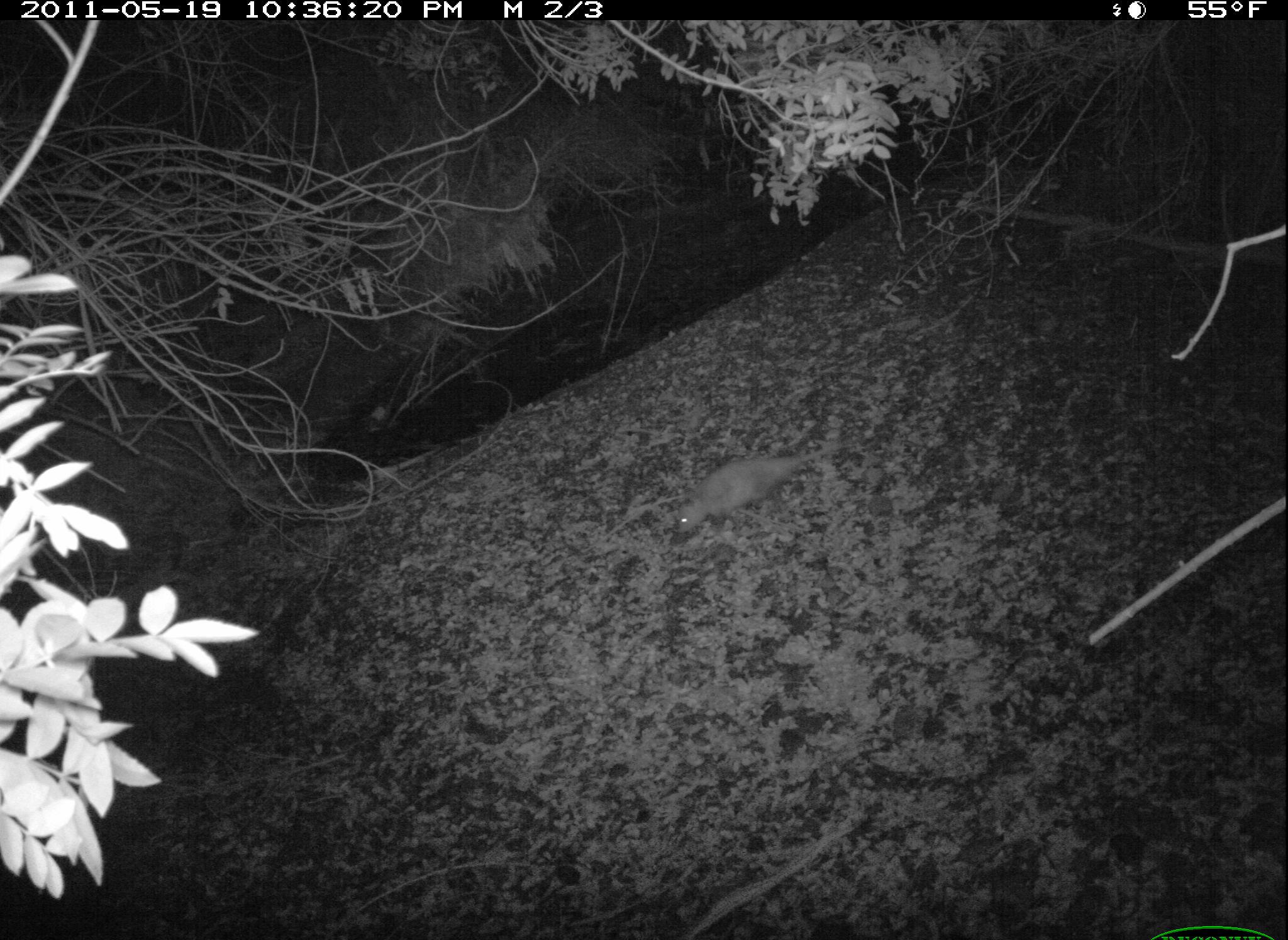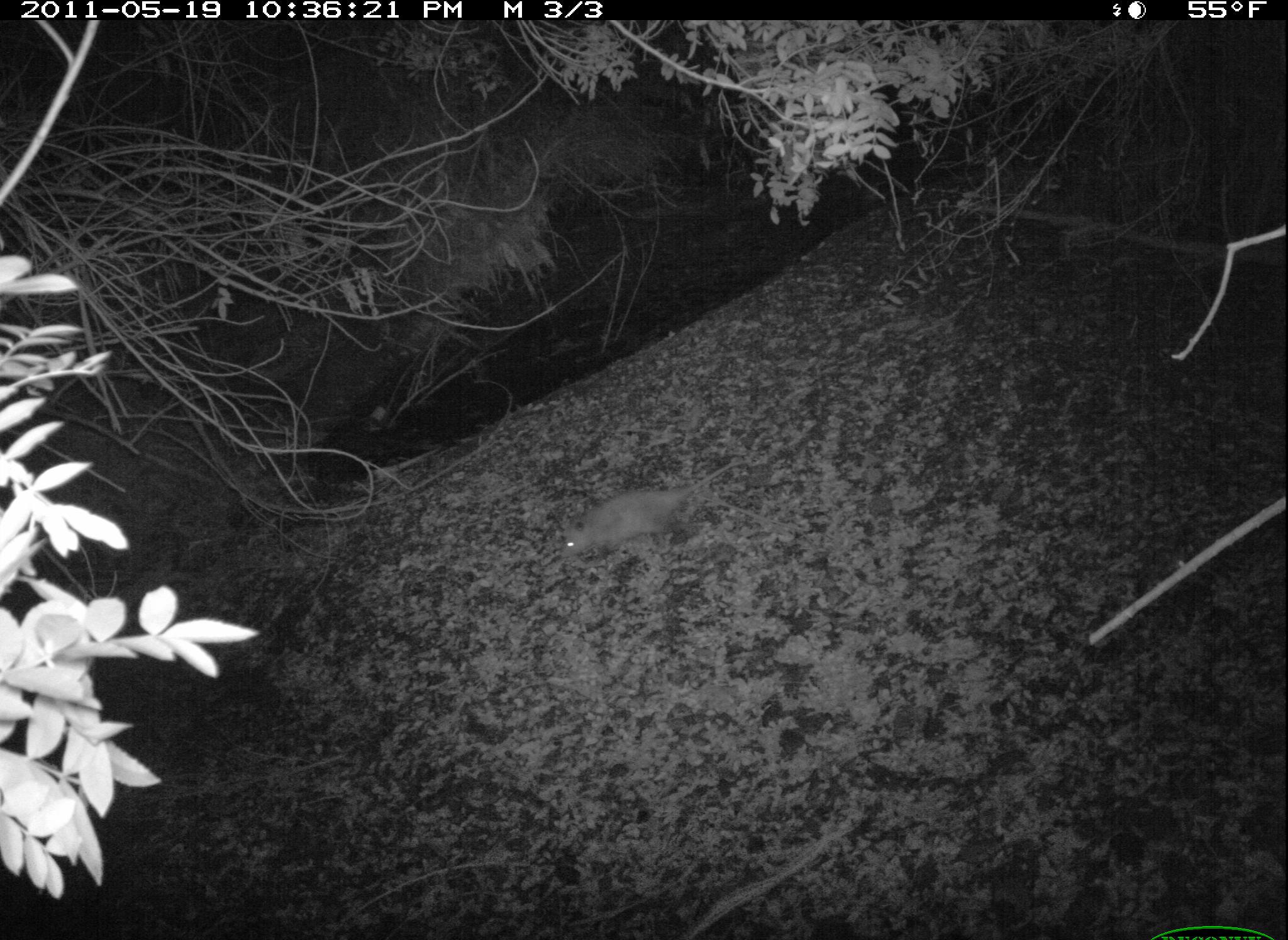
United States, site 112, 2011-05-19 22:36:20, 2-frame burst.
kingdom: Animalia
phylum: Chordata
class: Mammalia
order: Didelphimorphia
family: Didelphidae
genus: Didelphis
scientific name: Didelphis virginiana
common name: virginia opossum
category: opossum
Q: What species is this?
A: Opossum (virginia opossum) (Didelphis virginiana).